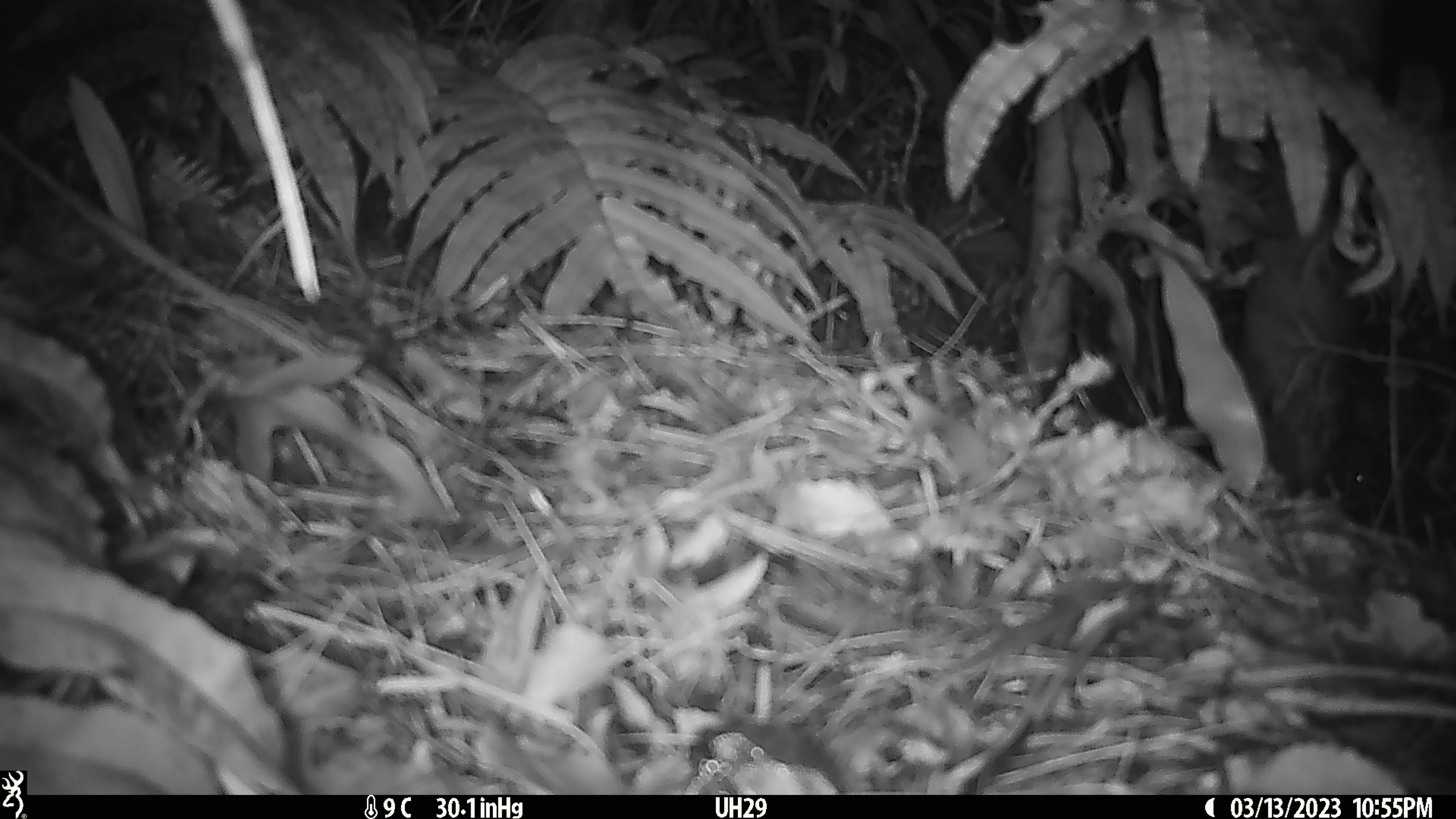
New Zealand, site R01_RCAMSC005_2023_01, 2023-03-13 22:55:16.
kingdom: Animalia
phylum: Chordata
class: Mammalia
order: Rodentia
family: Muridae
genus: Mus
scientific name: Mus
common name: mouse